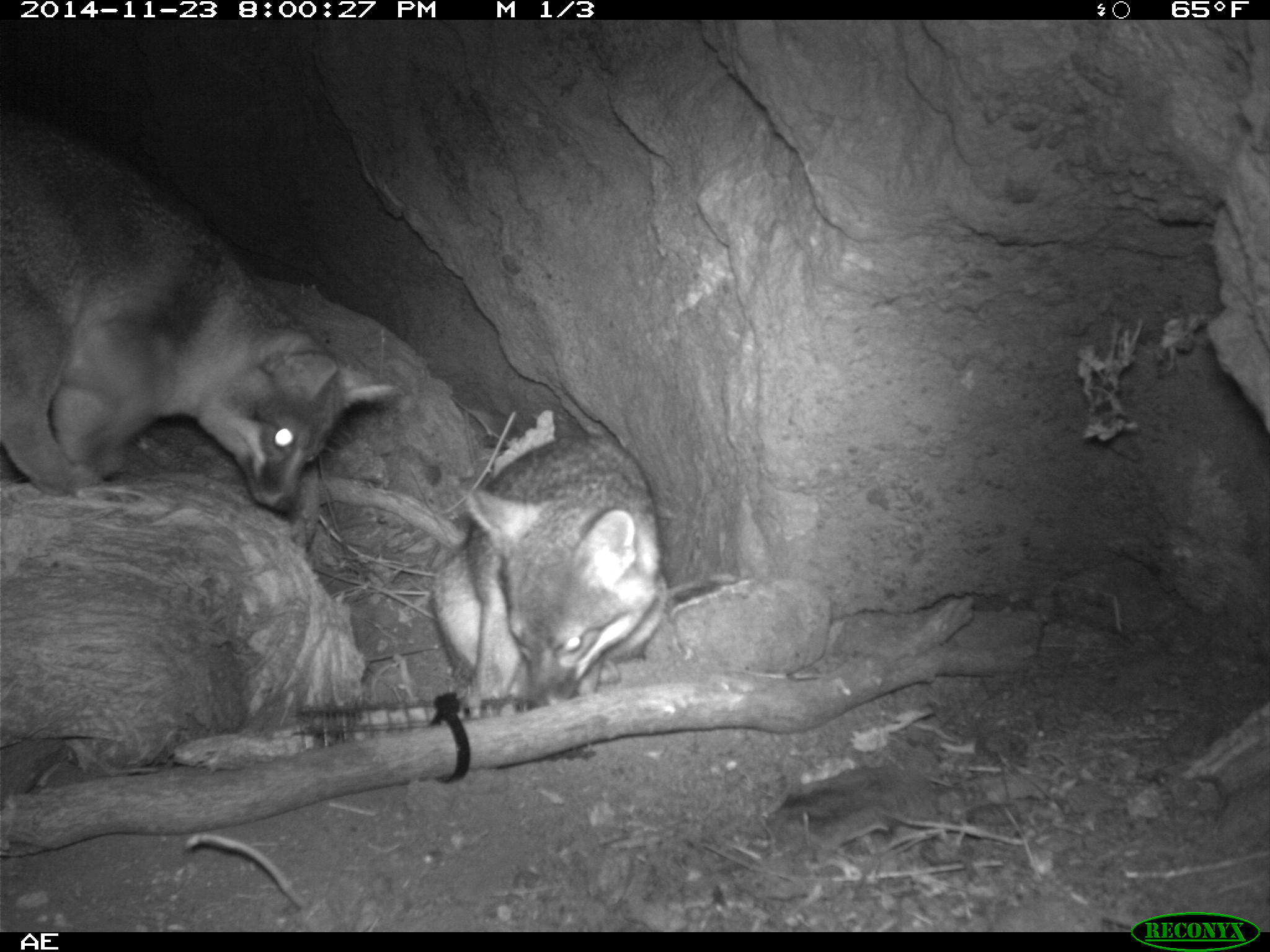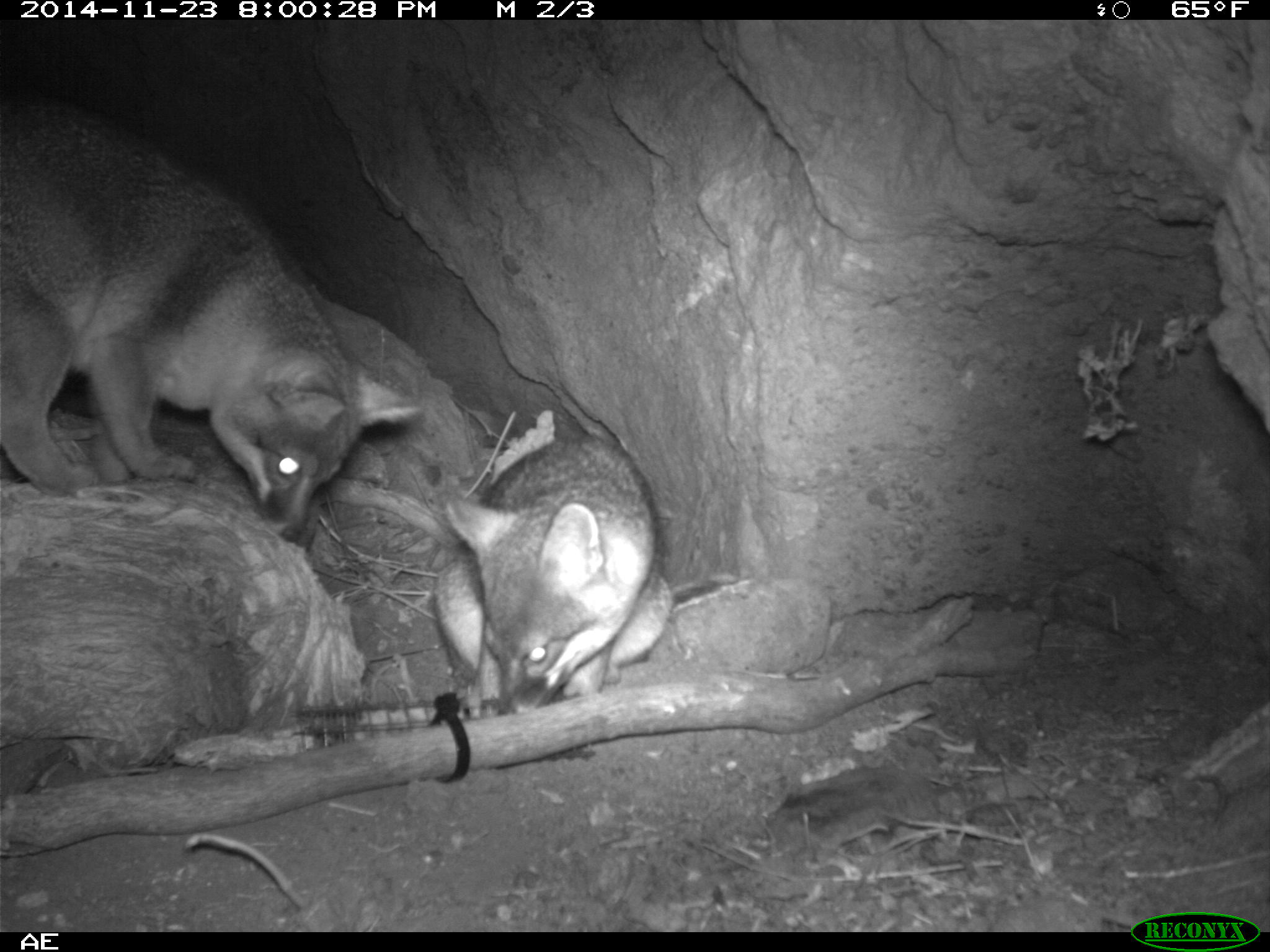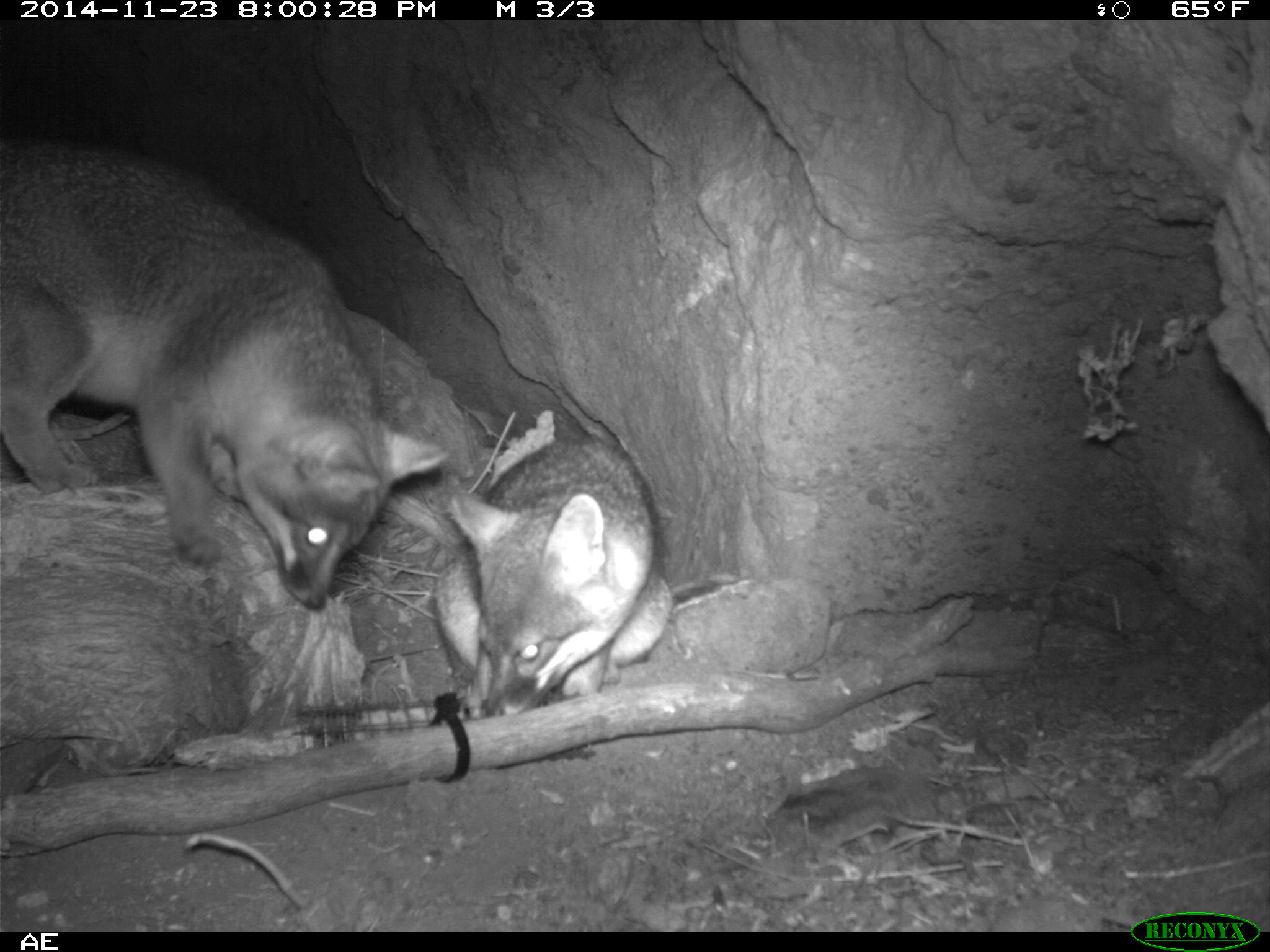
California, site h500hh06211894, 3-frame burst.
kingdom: Animalia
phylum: Chordata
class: Mammalia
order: Carnivora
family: Canidae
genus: Urocyon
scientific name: Urocyon littoralis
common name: island fox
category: fox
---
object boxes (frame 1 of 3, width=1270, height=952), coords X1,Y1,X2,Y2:
fox: 0,109,395,520; 432,436,668,717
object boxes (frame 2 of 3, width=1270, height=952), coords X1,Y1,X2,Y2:
fox: 0,85,424,554; 435,434,671,720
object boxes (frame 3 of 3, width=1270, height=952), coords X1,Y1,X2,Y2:
fox: 0,142,450,610; 430,436,675,718